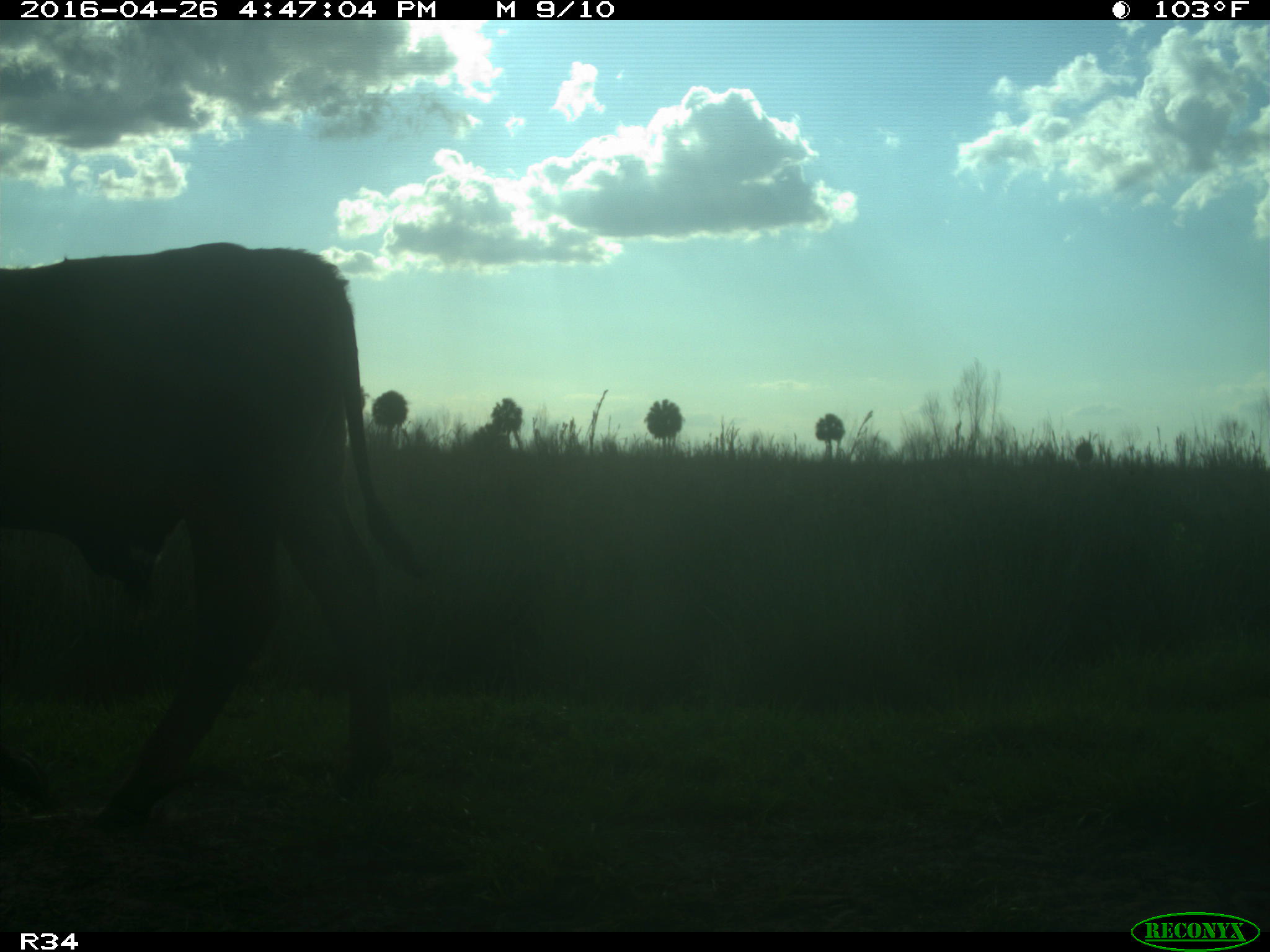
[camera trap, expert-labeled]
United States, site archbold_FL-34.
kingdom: Animalia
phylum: Chordata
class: Mammalia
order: Artiodactyla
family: Bovidae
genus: Bos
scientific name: Bos taurus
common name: domestic cow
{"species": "Bos taurus (domestic cow)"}